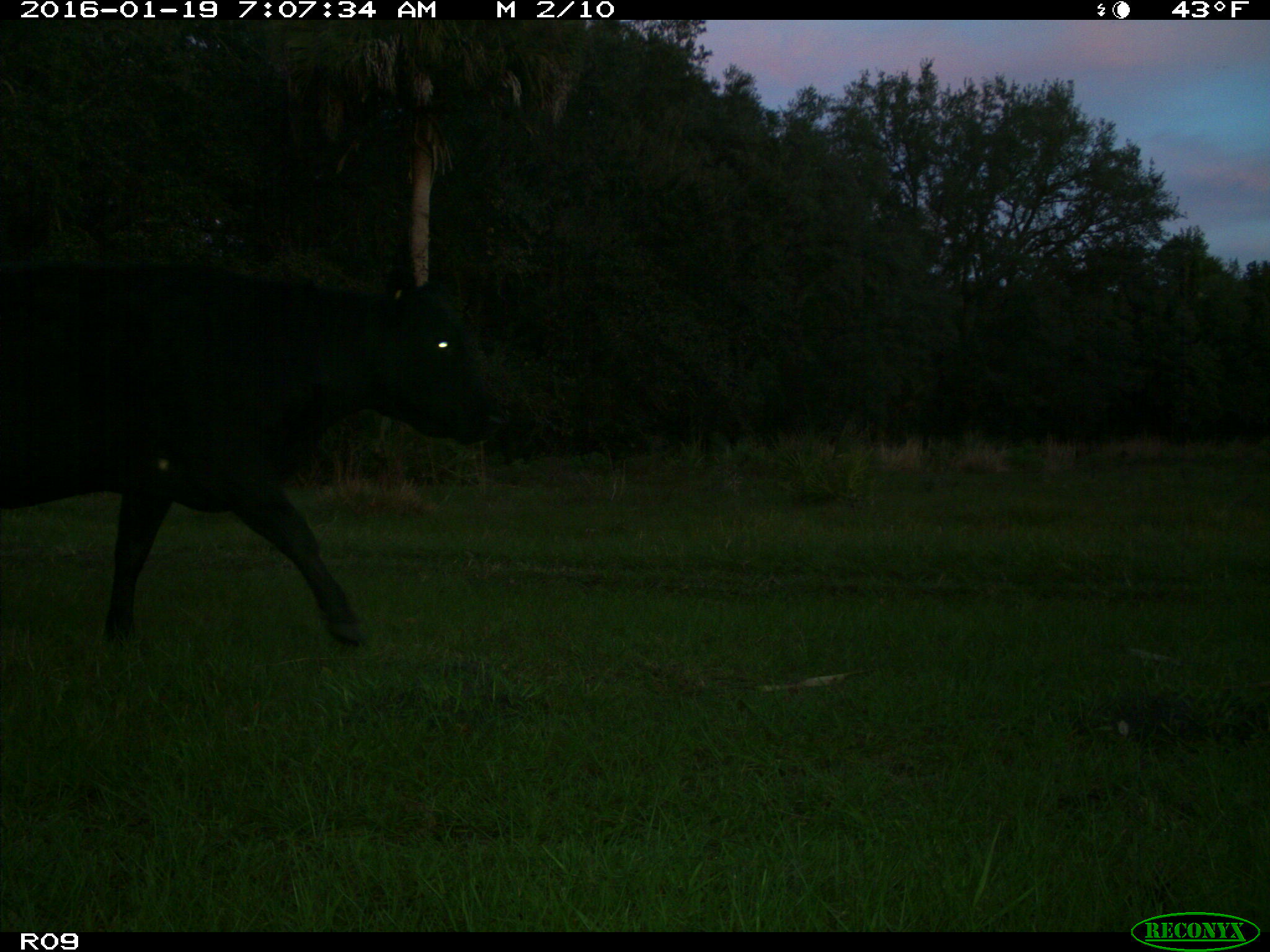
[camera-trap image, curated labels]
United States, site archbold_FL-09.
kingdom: Animalia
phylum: Chordata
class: Mammalia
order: Artiodactyla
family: Bovidae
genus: Bos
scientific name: Bos taurus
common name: domestic cow